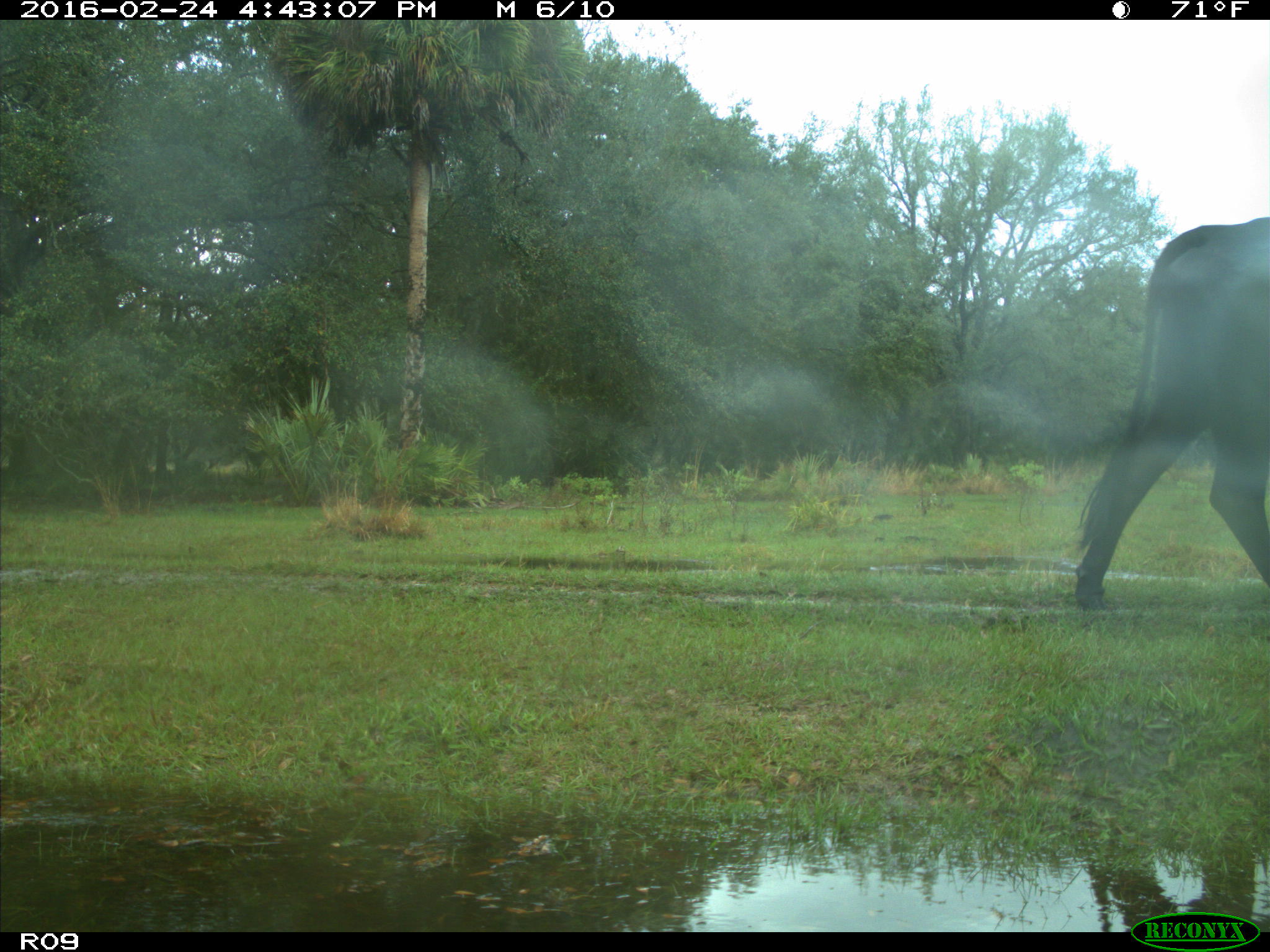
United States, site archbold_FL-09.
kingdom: Animalia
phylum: Chordata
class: Mammalia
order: Artiodactyla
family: Bovidae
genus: Bos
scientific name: Bos taurus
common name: domestic cow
Bos taurus (domestic cow).